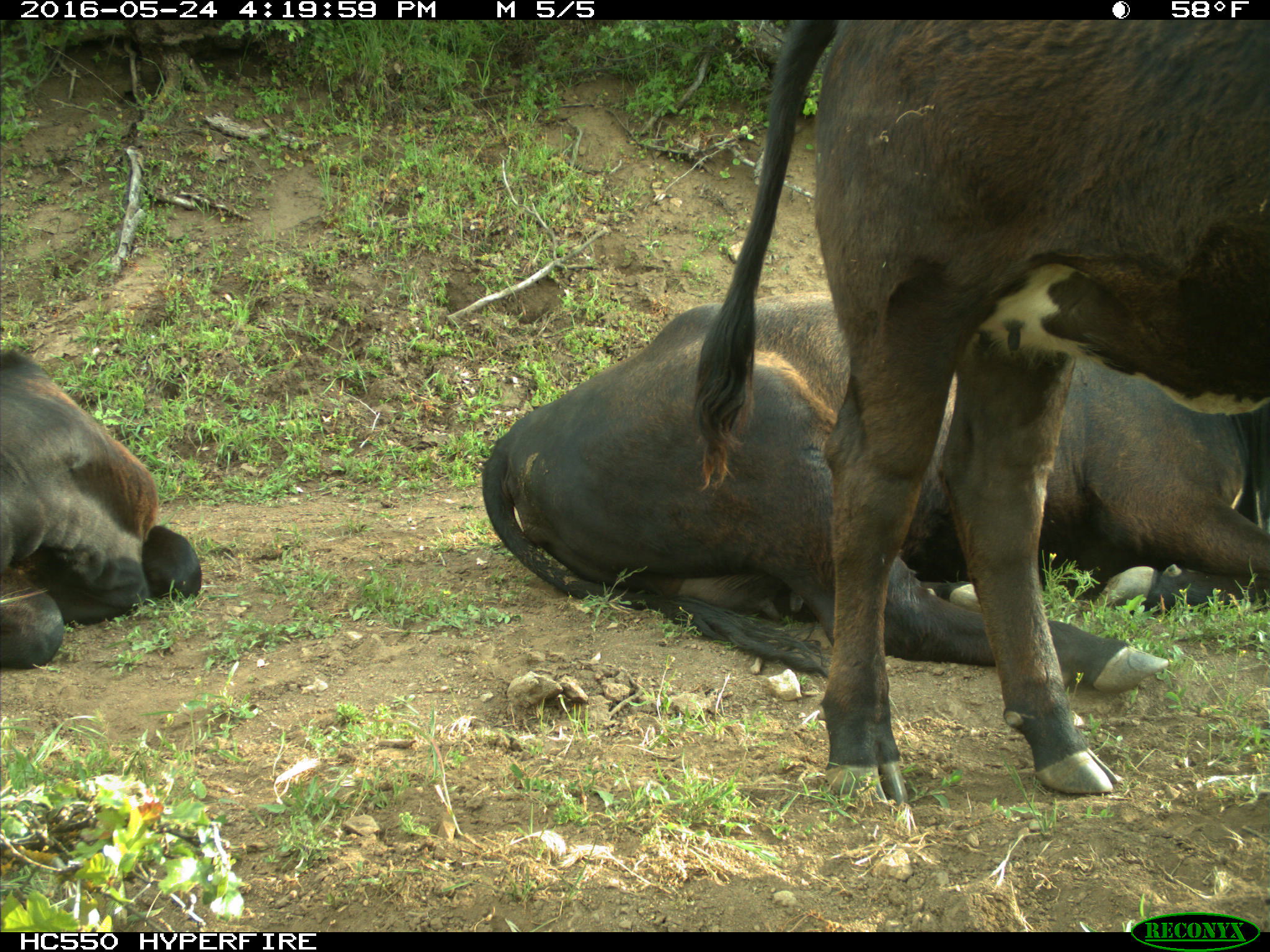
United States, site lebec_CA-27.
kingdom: Animalia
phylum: Chordata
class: Mammalia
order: Artiodactyla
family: Bovidae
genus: Bos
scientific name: Bos taurus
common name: domestic cow